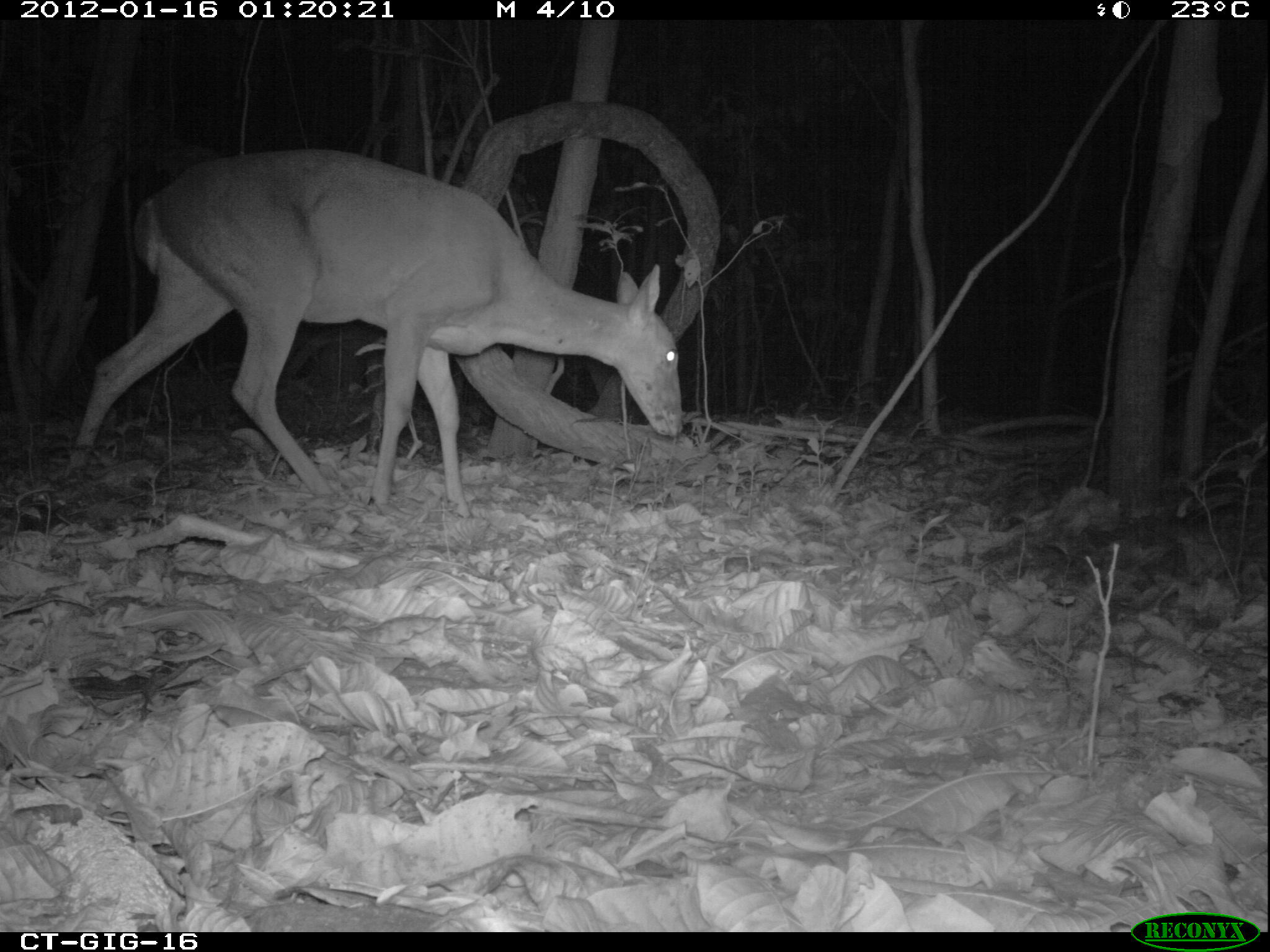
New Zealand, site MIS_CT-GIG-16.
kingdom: Animalia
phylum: Chordata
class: Mammalia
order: Artiodactyla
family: Cervidae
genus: Odocoileus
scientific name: Odocoileus virginianus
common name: white-tailed deer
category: white tailed deer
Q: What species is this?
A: White tailed deer (white-tailed deer) (Odocoileus virginianus).